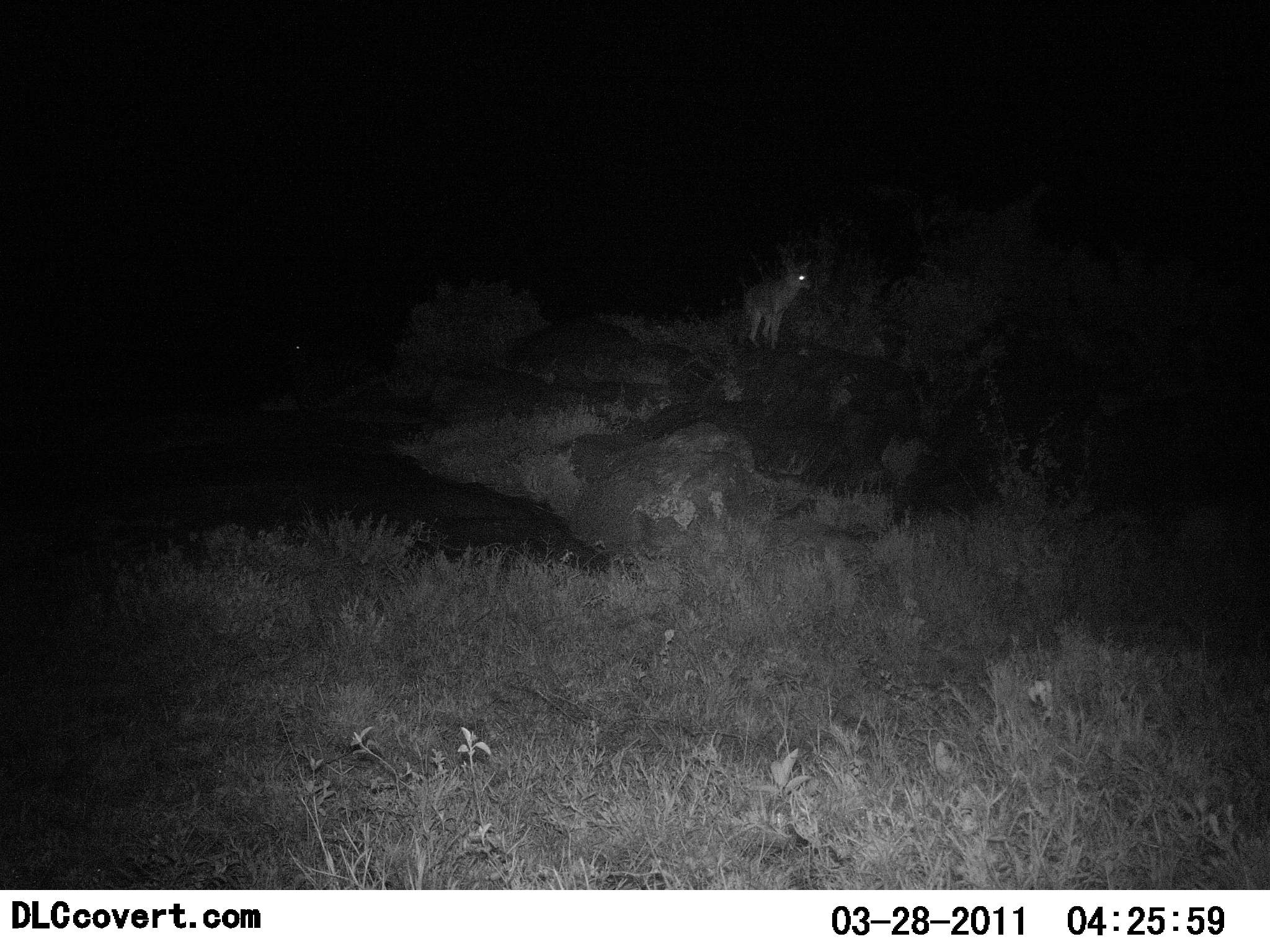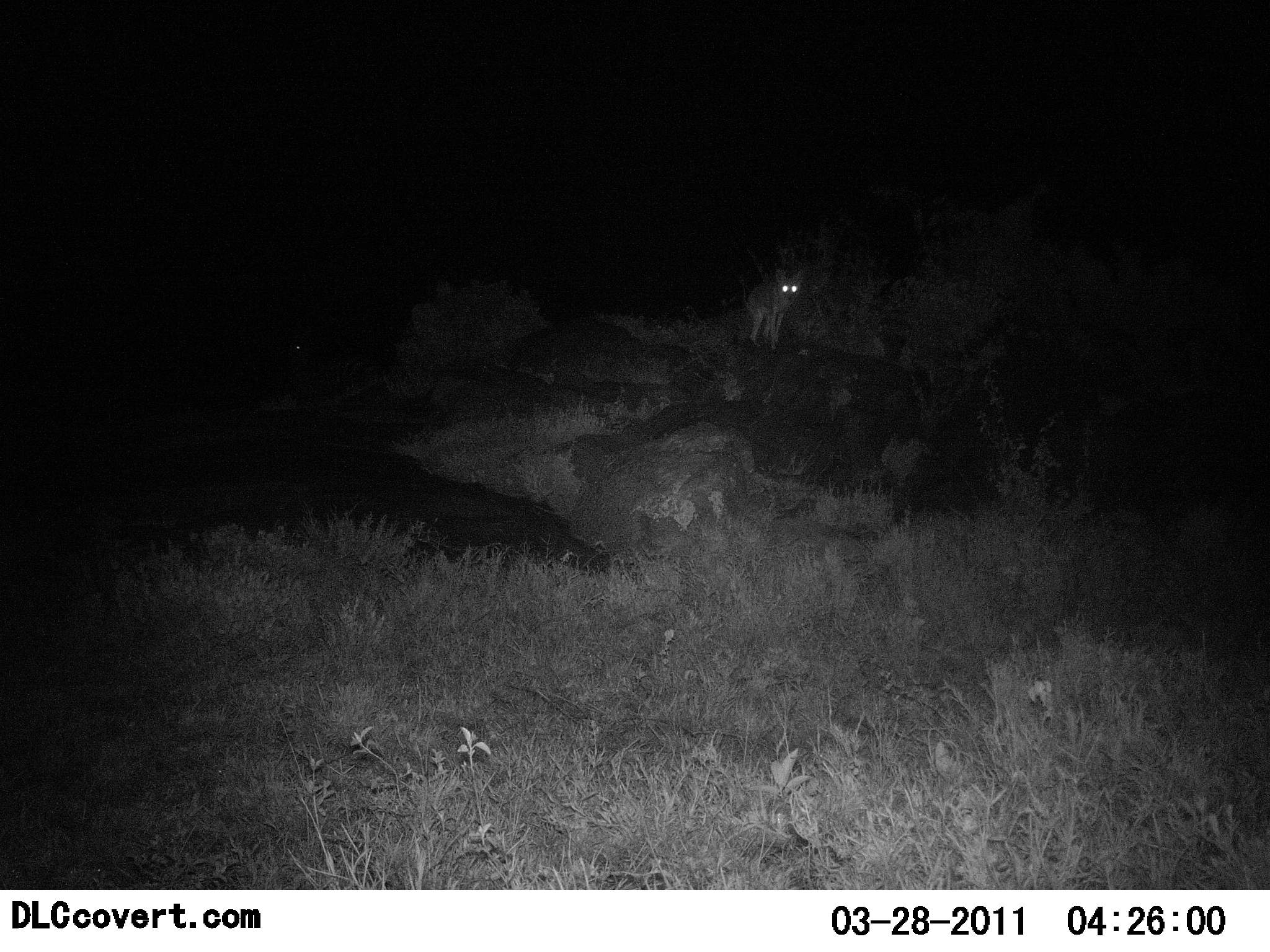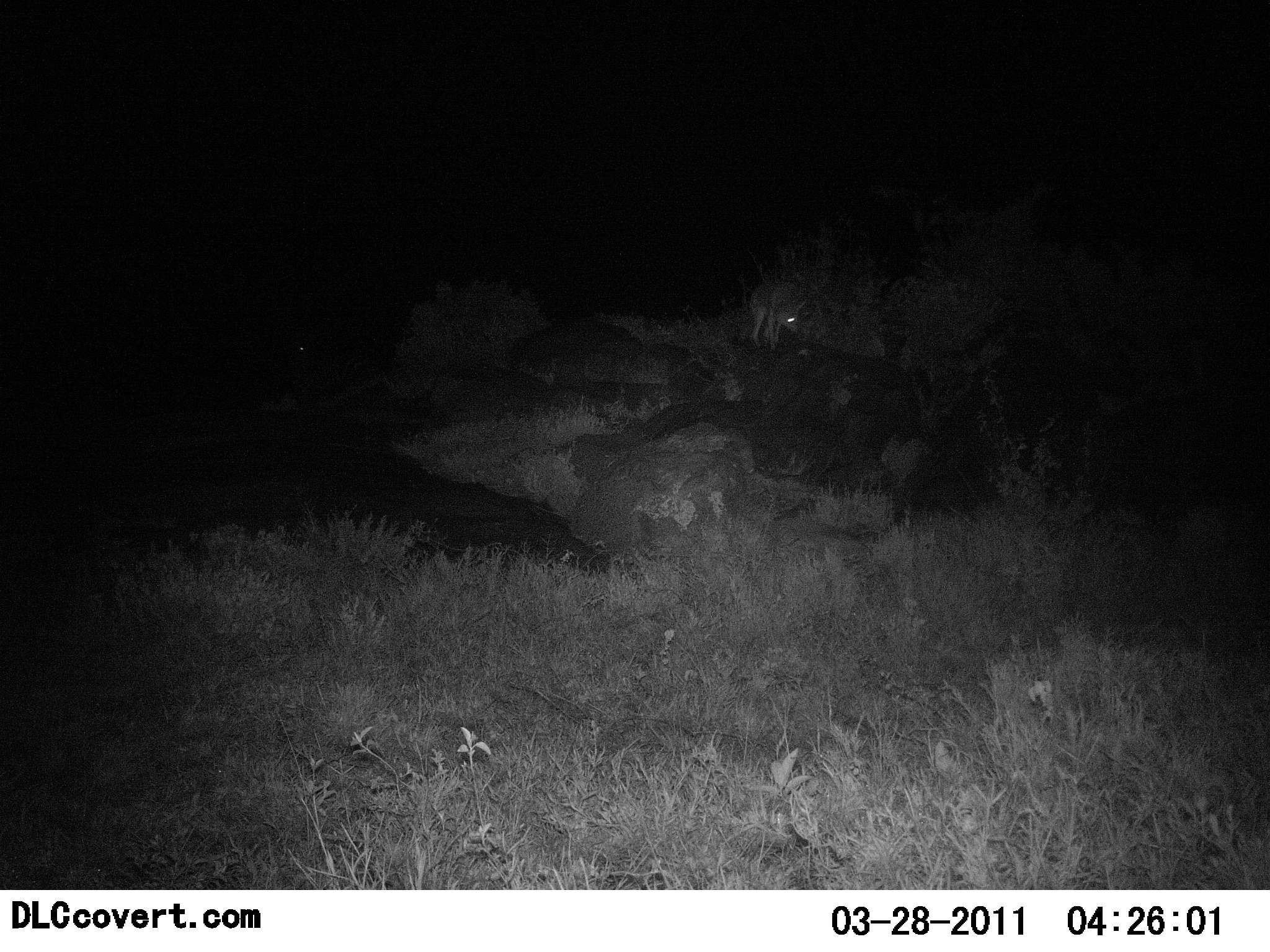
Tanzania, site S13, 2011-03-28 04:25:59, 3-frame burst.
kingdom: Animalia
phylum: Chordata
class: Mammalia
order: Carnivora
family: Canidae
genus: Lupulella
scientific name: Lupulella mesomelas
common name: black-backed jackal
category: jackal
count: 1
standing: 100%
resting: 0%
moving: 0%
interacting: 0%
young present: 0%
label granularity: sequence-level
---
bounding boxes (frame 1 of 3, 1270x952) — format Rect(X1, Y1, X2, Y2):
animal: Rect(742, 256, 818, 352)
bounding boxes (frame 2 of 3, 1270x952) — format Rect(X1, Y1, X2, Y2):
animal: Rect(744, 265, 809, 355)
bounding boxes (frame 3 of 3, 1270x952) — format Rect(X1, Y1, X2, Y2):
animal: Rect(747, 277, 812, 354)